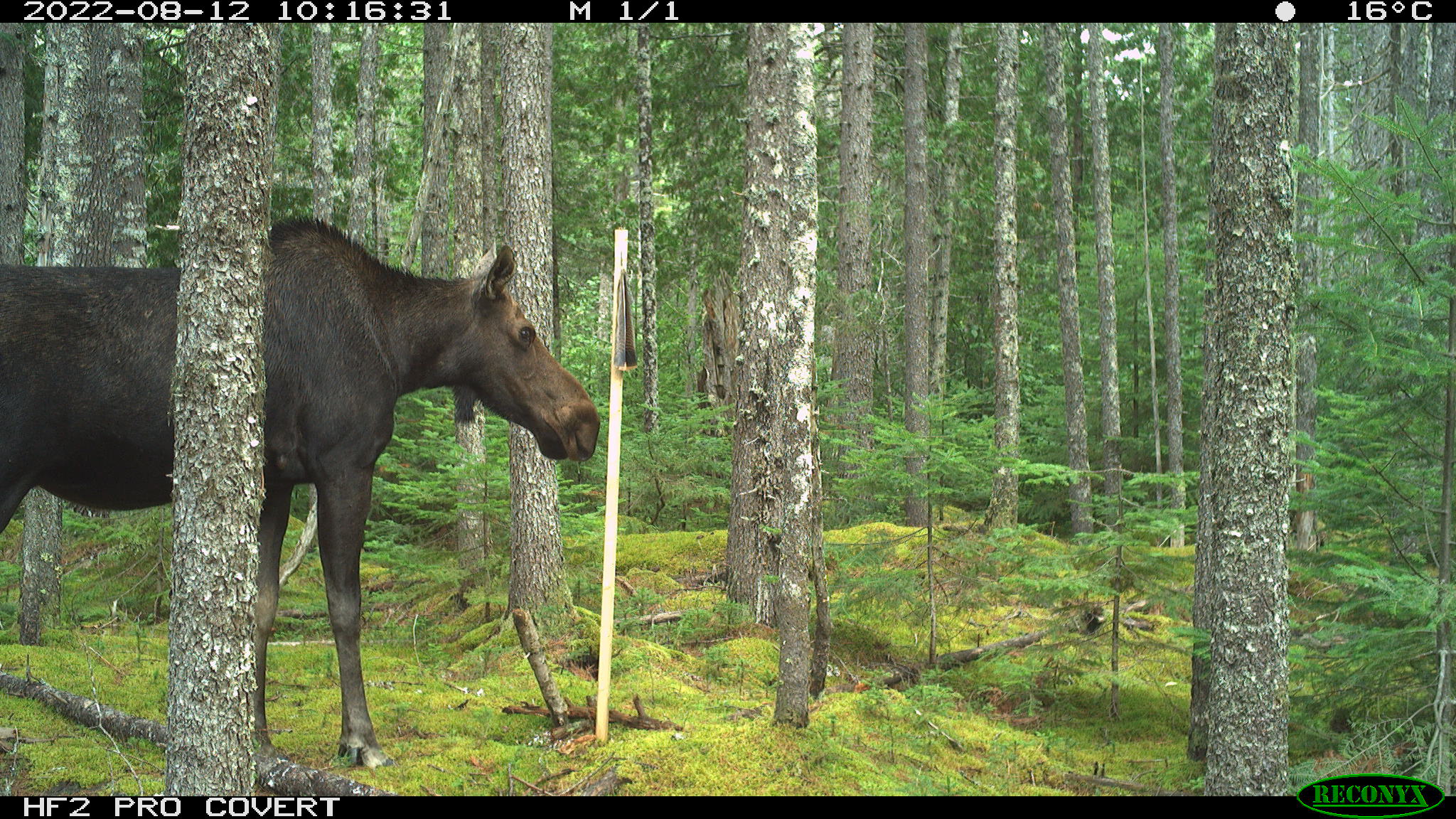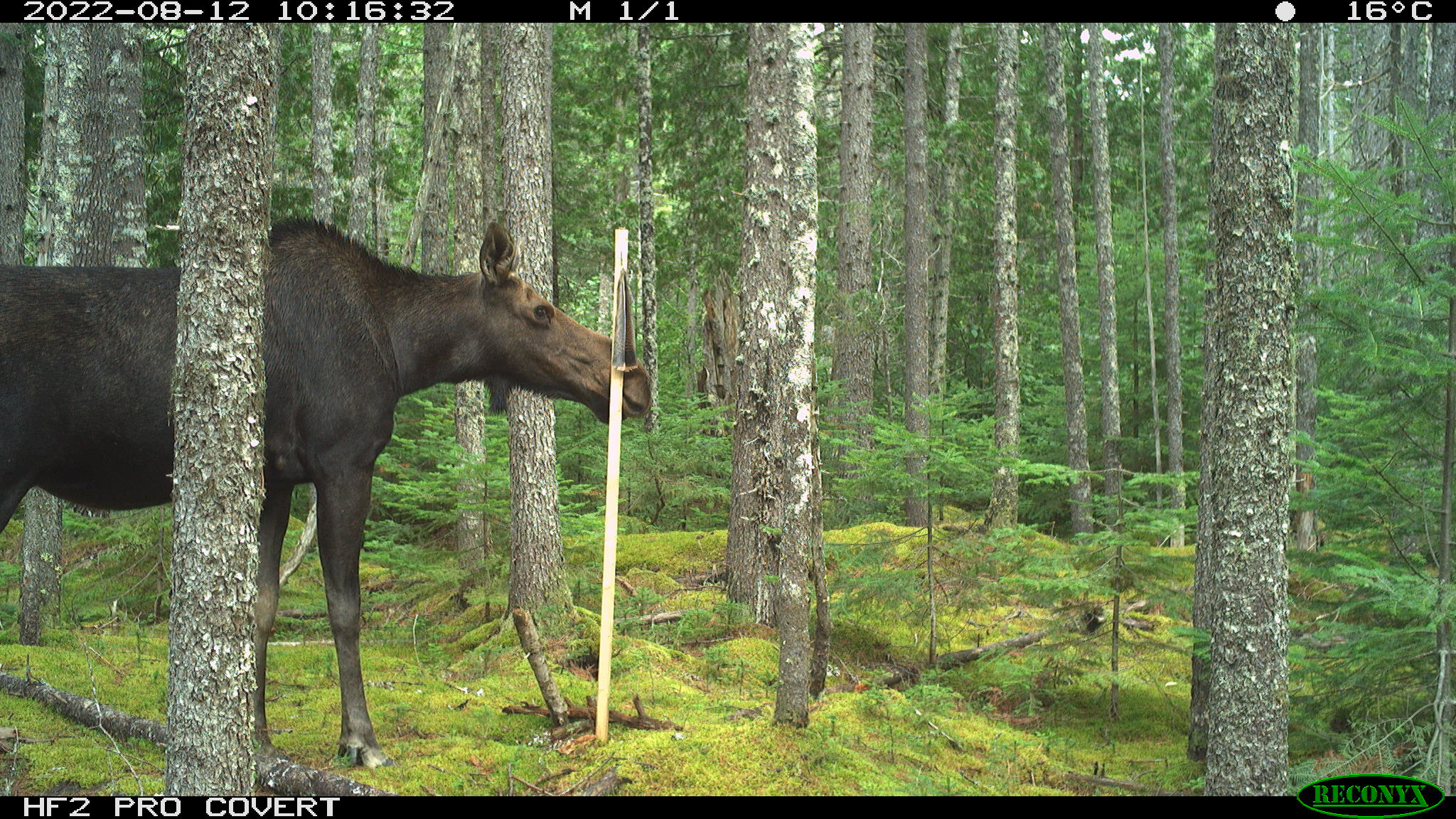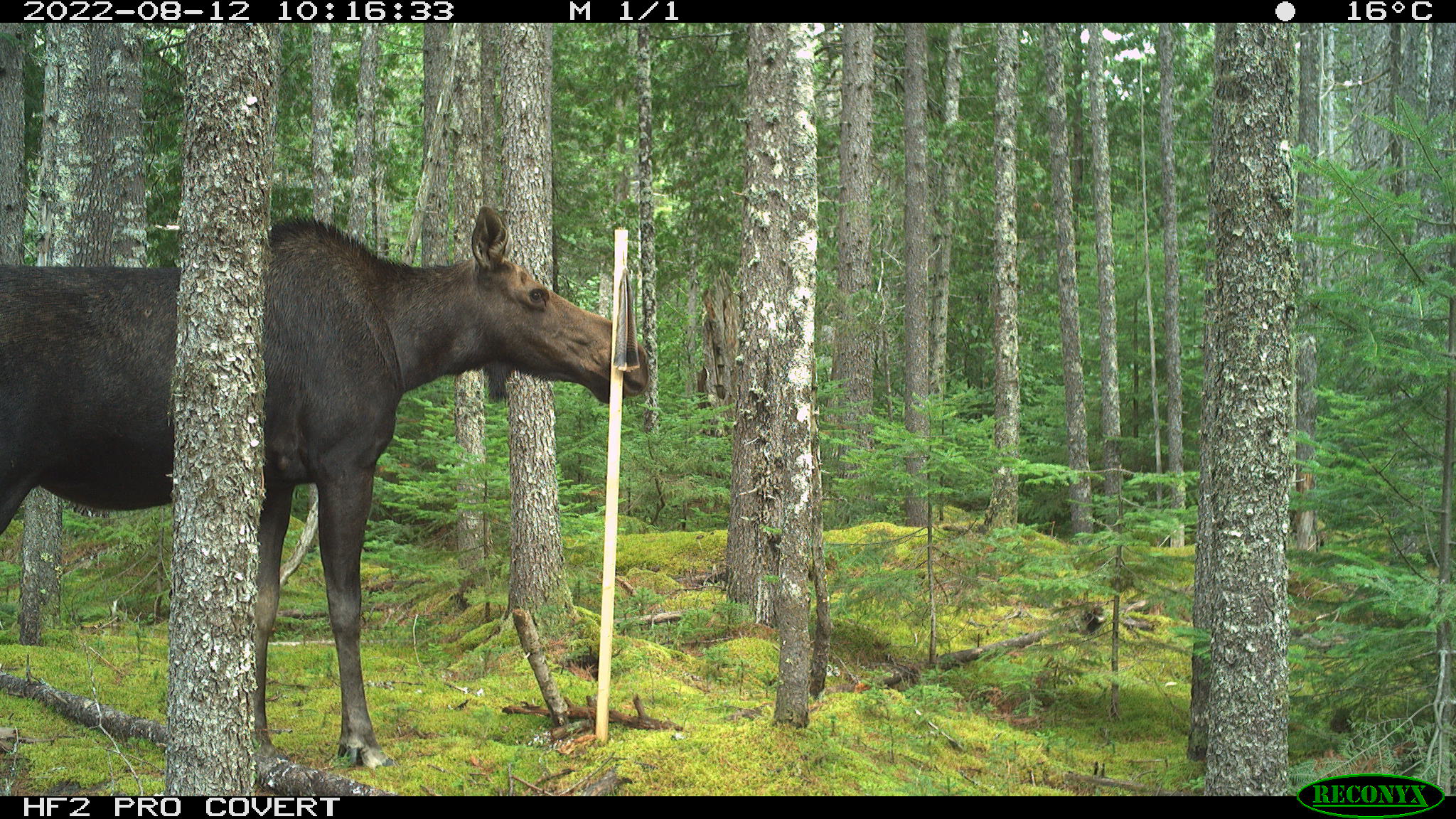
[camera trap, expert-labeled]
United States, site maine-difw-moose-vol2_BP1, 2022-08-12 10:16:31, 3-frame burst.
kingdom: Animalia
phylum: Chordata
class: Mammalia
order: Artiodactyla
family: Cervidae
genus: Alces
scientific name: Alces alces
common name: moose